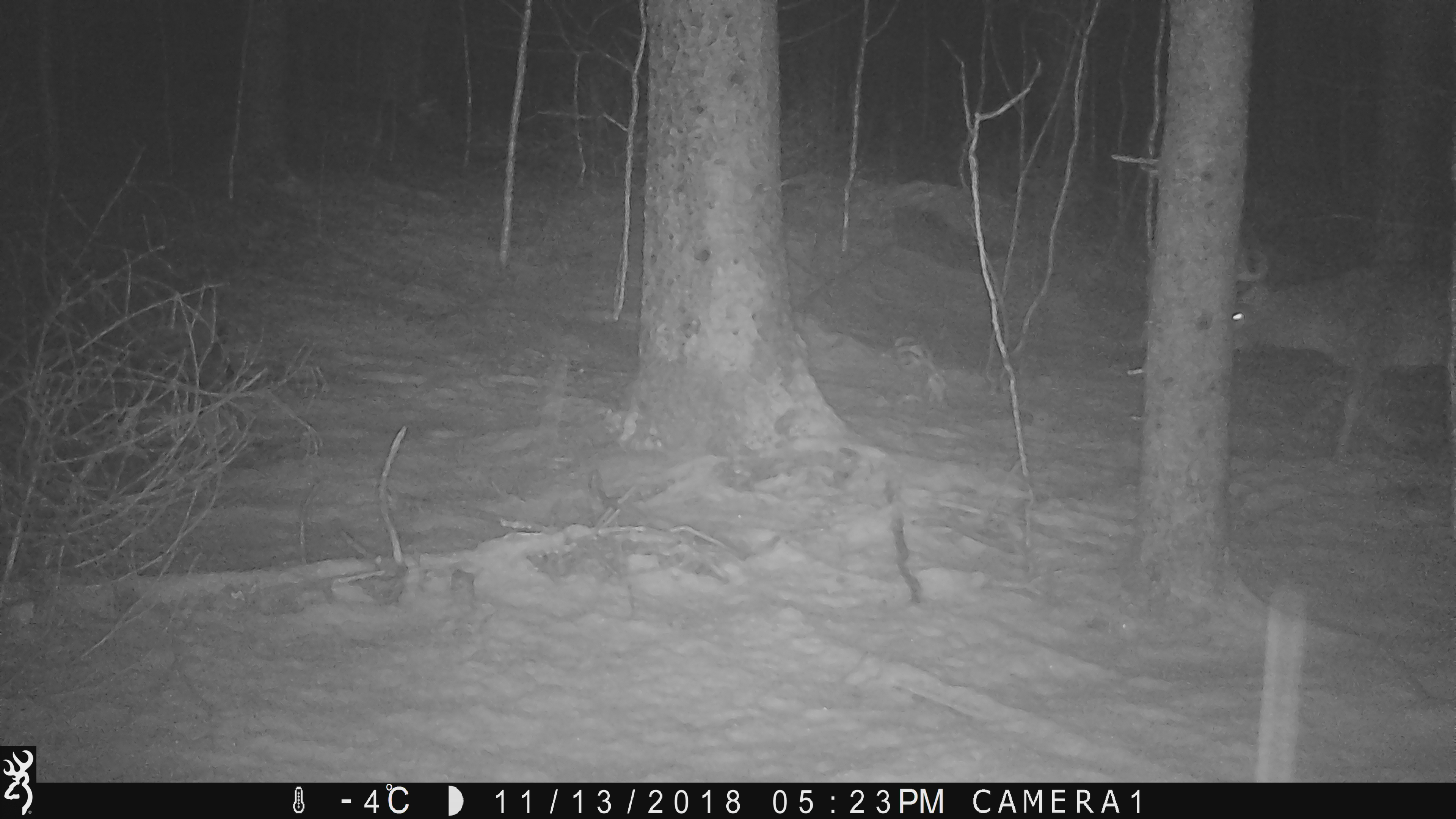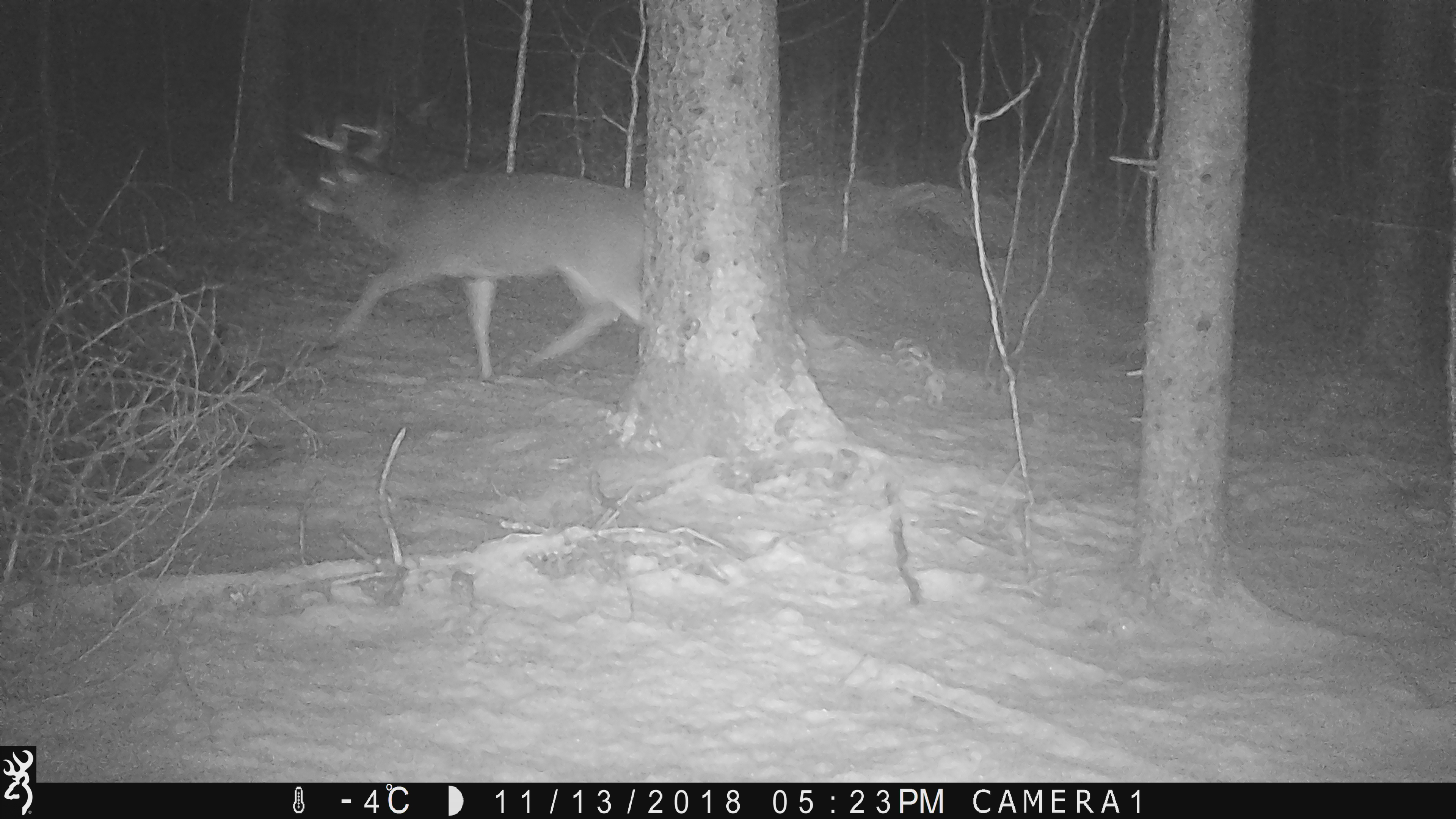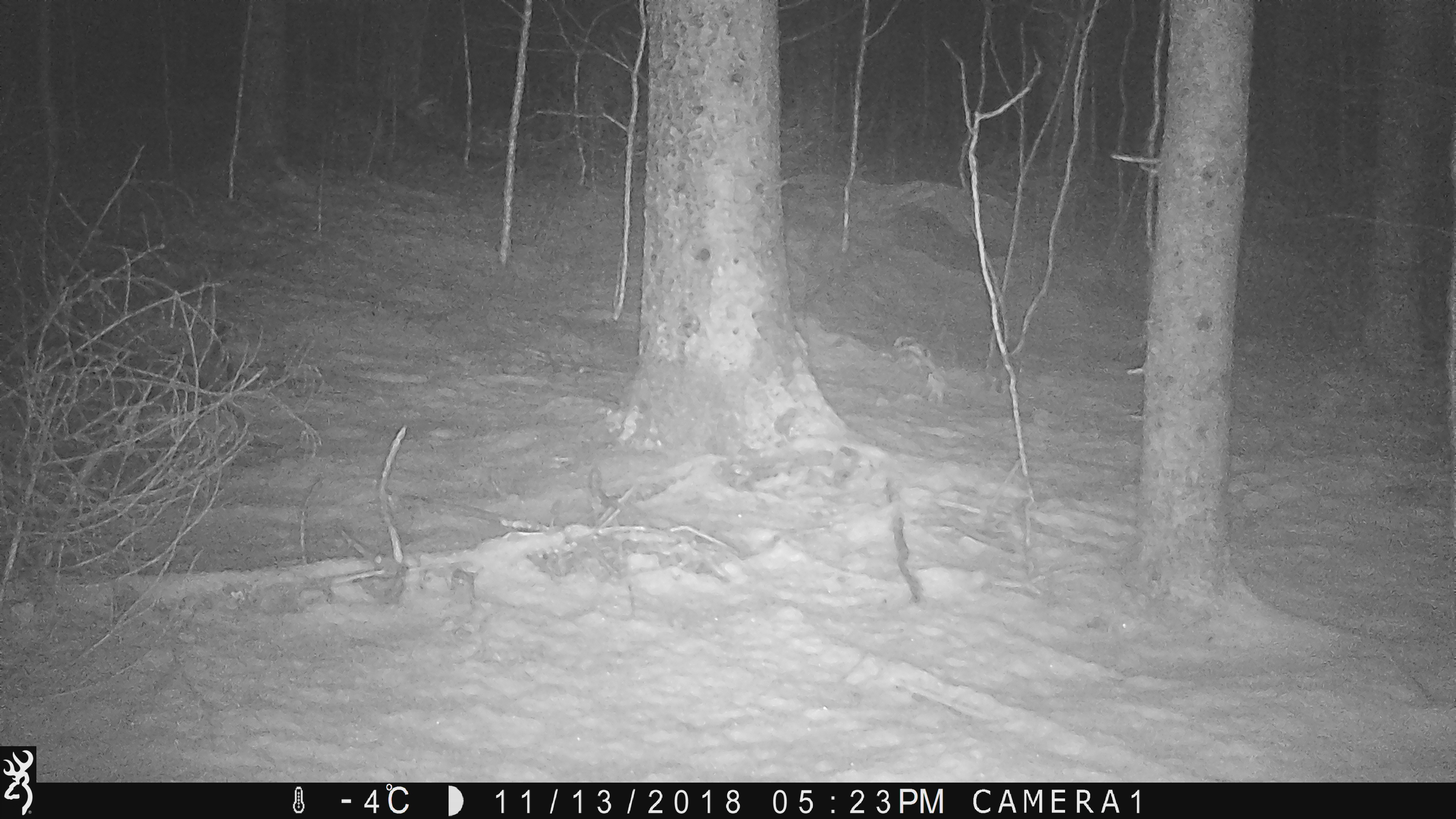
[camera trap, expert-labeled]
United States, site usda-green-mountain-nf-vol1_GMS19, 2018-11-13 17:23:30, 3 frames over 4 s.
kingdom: Animalia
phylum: Chordata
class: Mammalia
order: Artiodactyla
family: Cervidae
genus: Odocoileus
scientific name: Odocoileus virginianus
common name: white-tailed deer